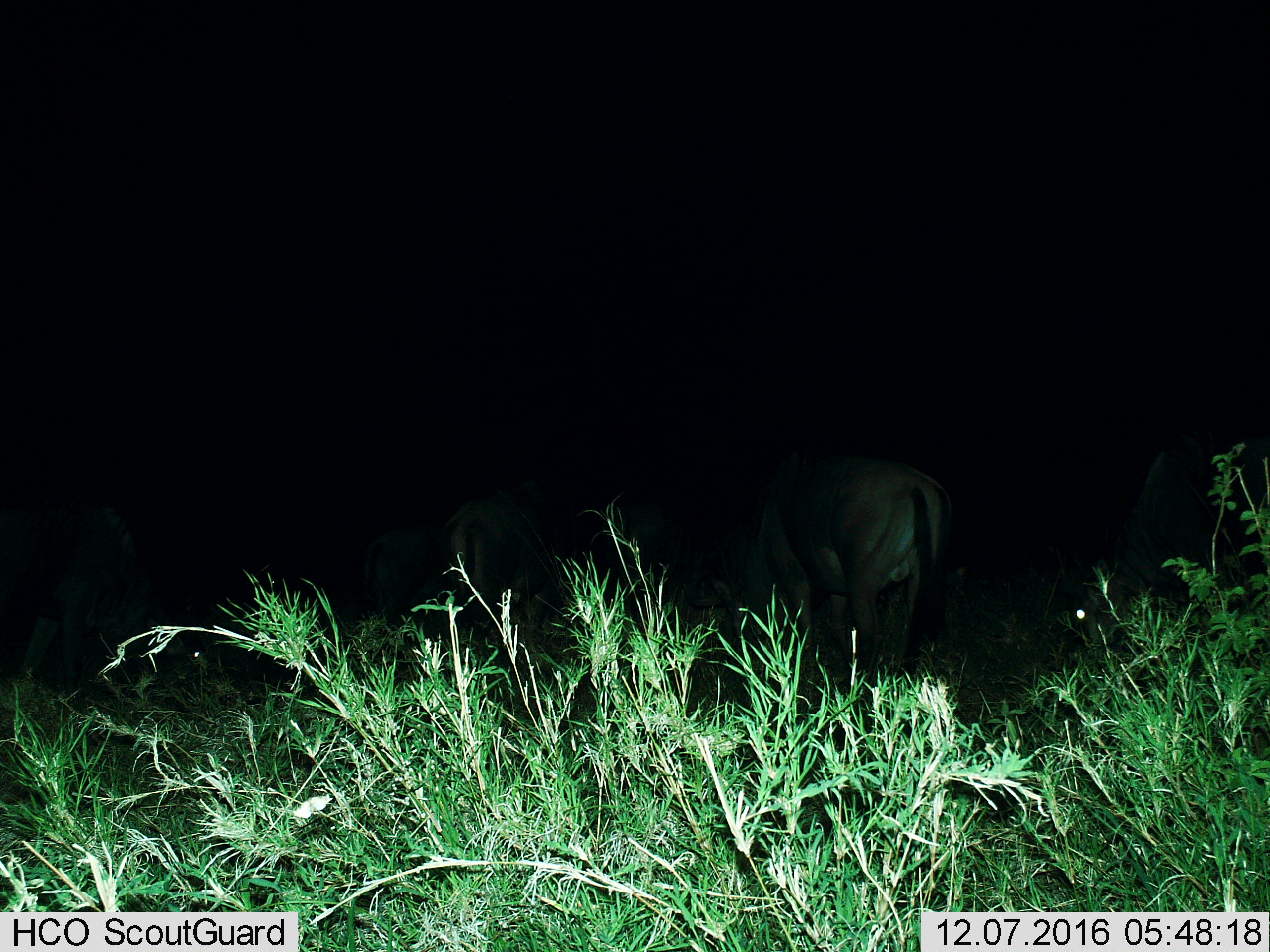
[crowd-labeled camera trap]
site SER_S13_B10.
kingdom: Animalia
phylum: Chordata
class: Mammalia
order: Artiodactyla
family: Bovidae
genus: Connochaetes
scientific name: Connochaetes taurinus taurinus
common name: blue wildebeest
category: wildebeestblue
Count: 7.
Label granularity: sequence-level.